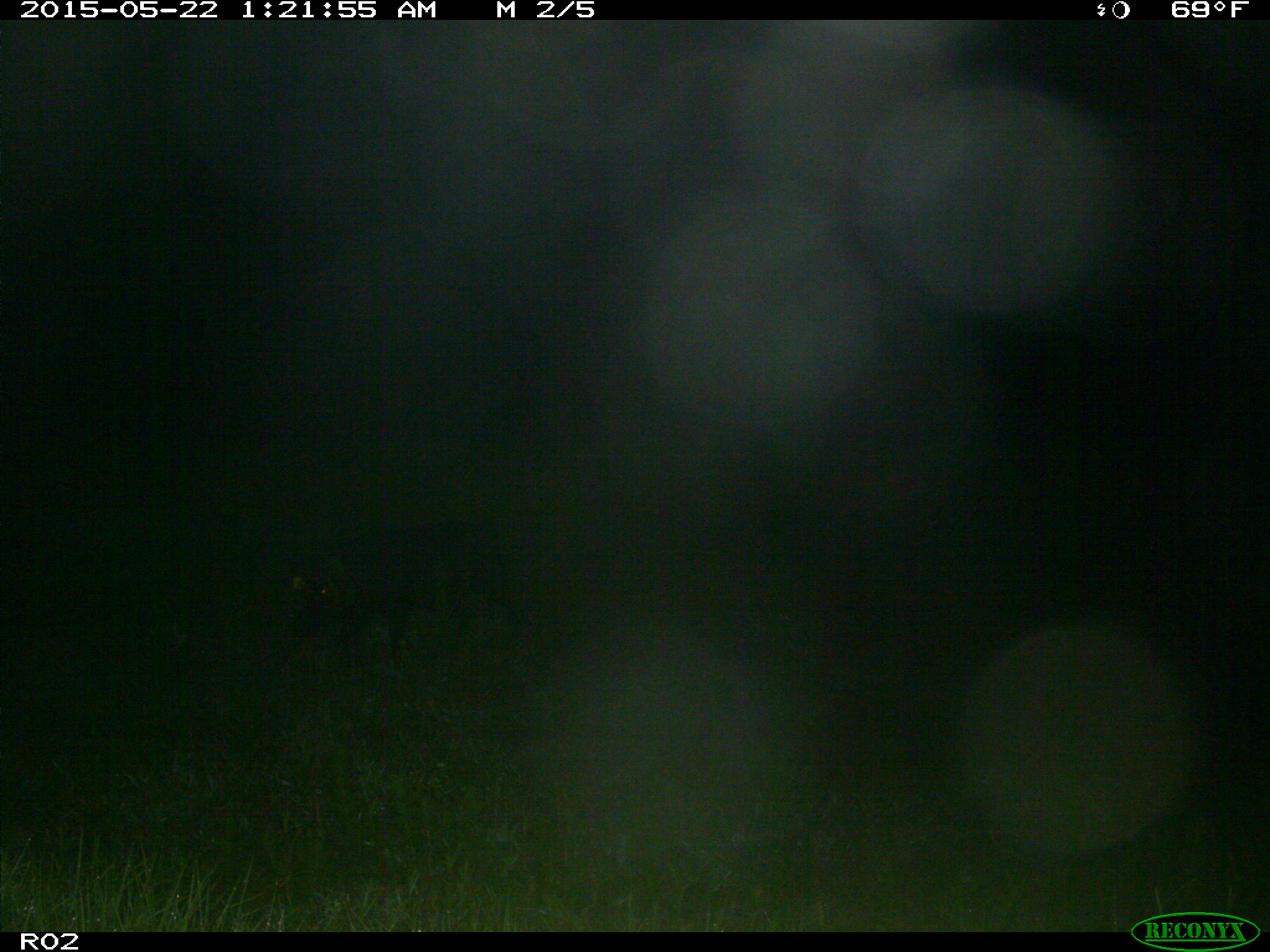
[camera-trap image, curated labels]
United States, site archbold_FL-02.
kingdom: Animalia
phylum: Chordata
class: Mammalia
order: Artiodactyla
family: Suidae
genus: Sus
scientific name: Sus scrofa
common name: wild boar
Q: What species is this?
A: Sus scrofa (wild boar).